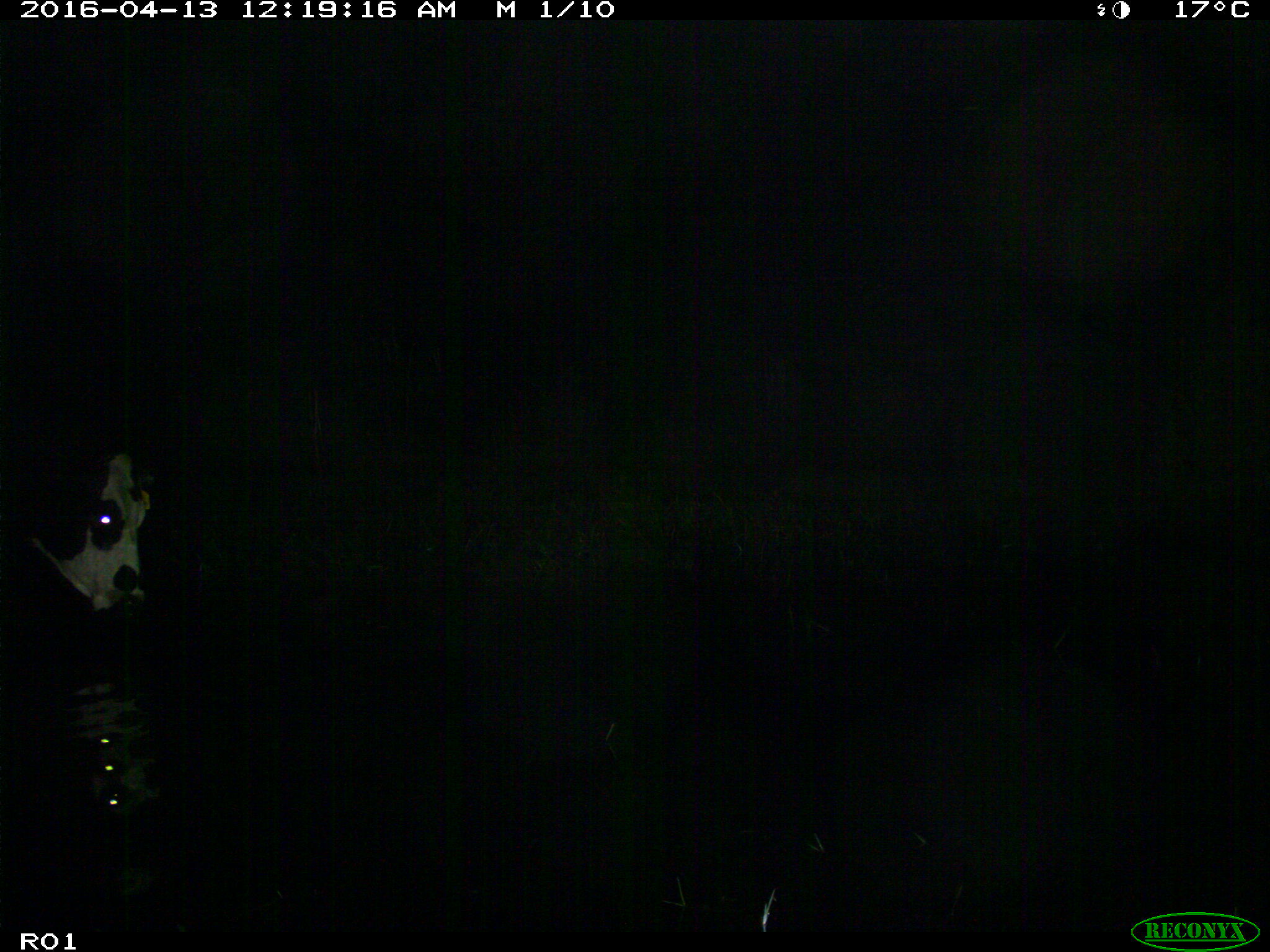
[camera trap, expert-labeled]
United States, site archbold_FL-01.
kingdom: Animalia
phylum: Chordata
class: Mammalia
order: Artiodactyla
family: Bovidae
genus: Bos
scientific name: Bos taurus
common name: domestic cow